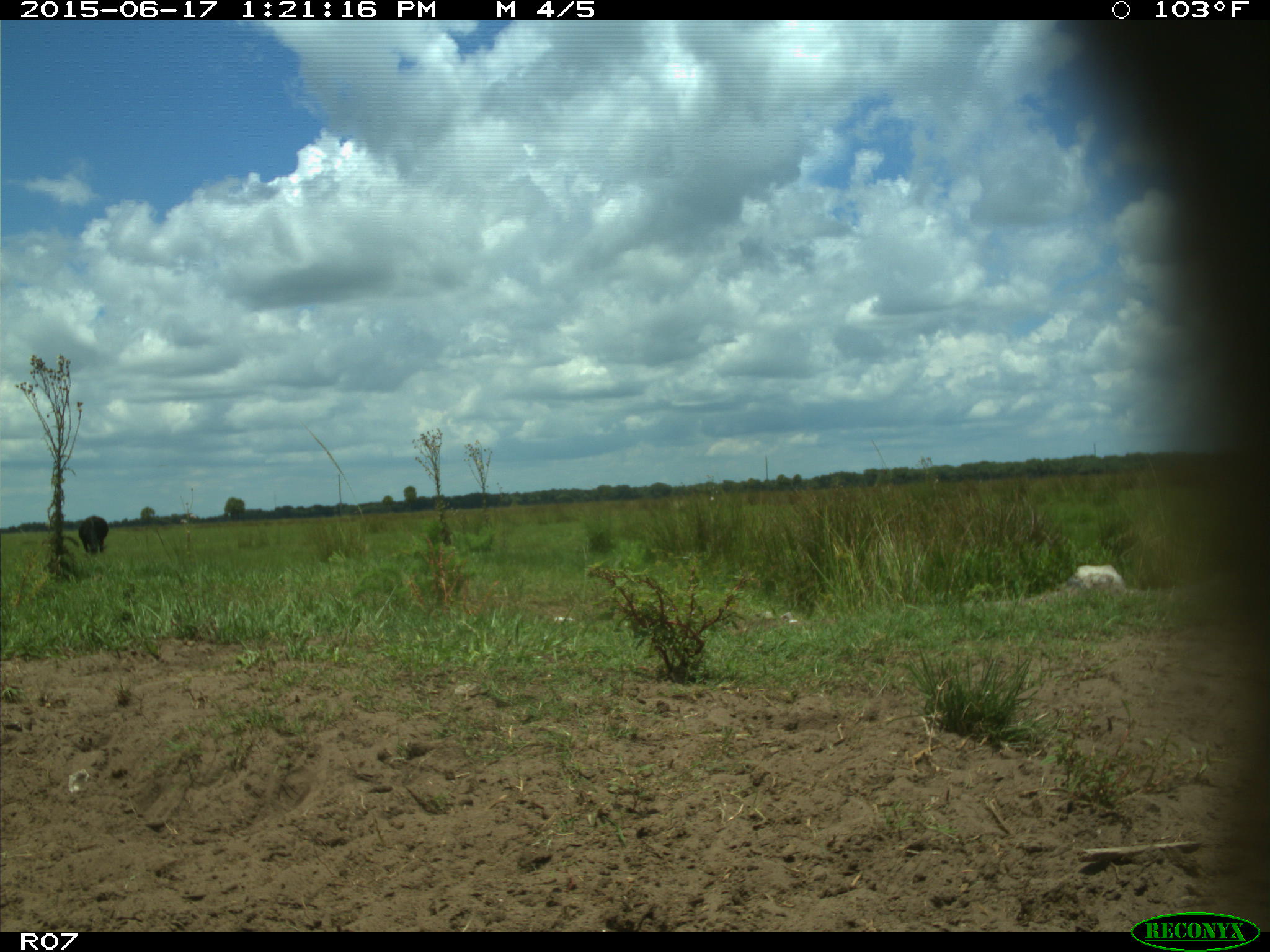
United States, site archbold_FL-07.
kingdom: Animalia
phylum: Chordata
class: Mammalia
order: Artiodactyla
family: Bovidae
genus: Bos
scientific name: Bos taurus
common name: domestic cow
Bos taurus (domestic cow).